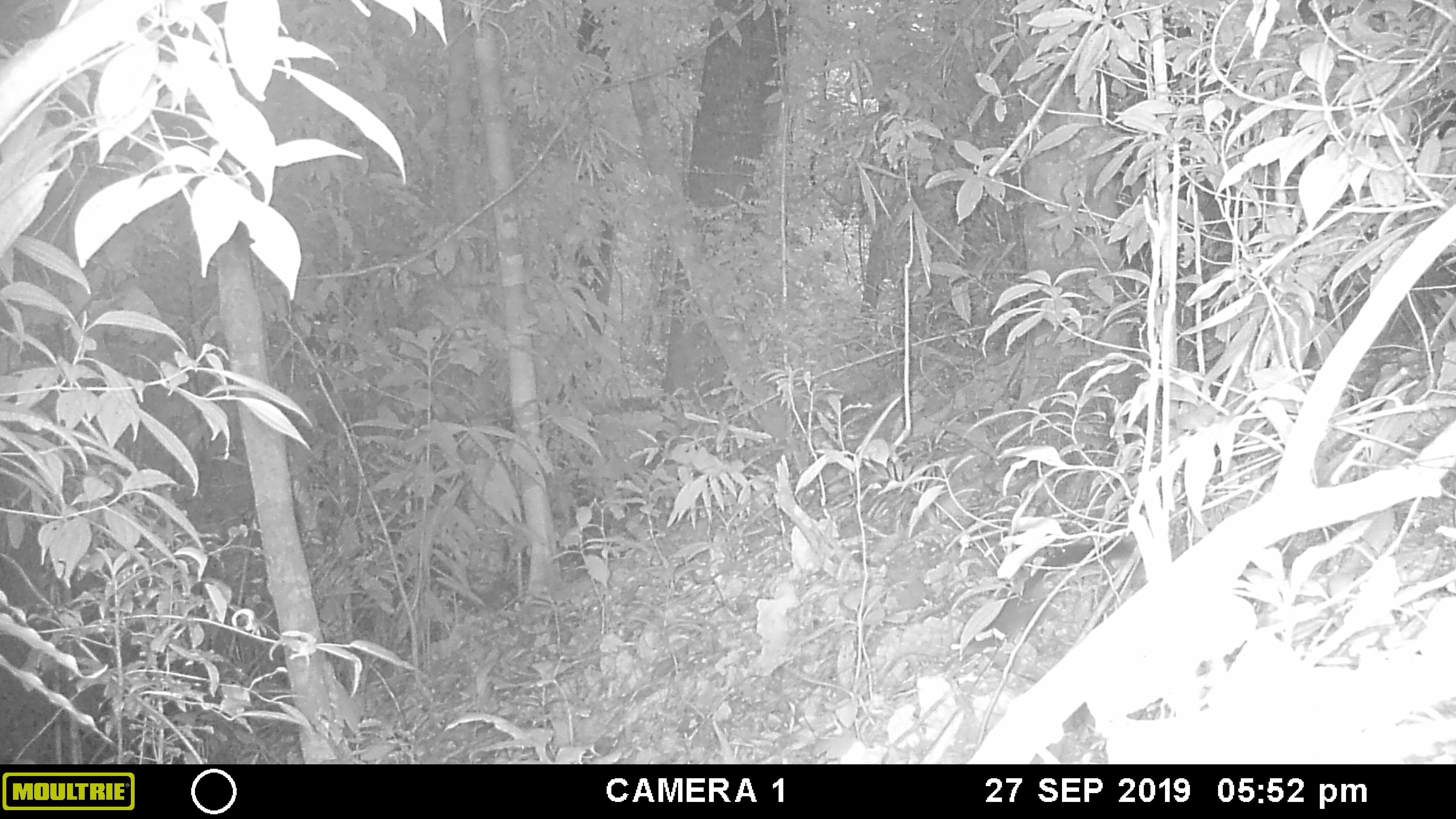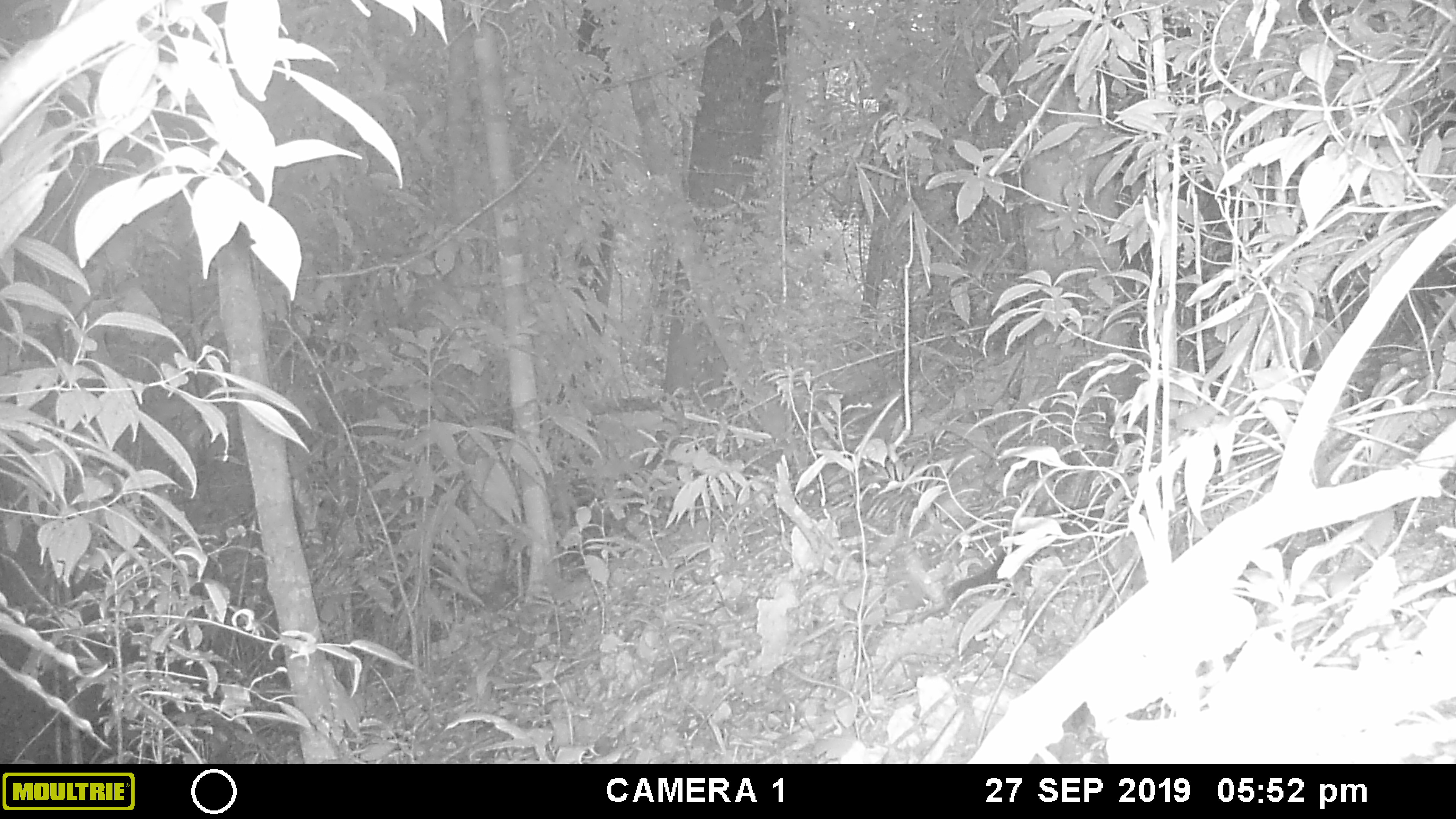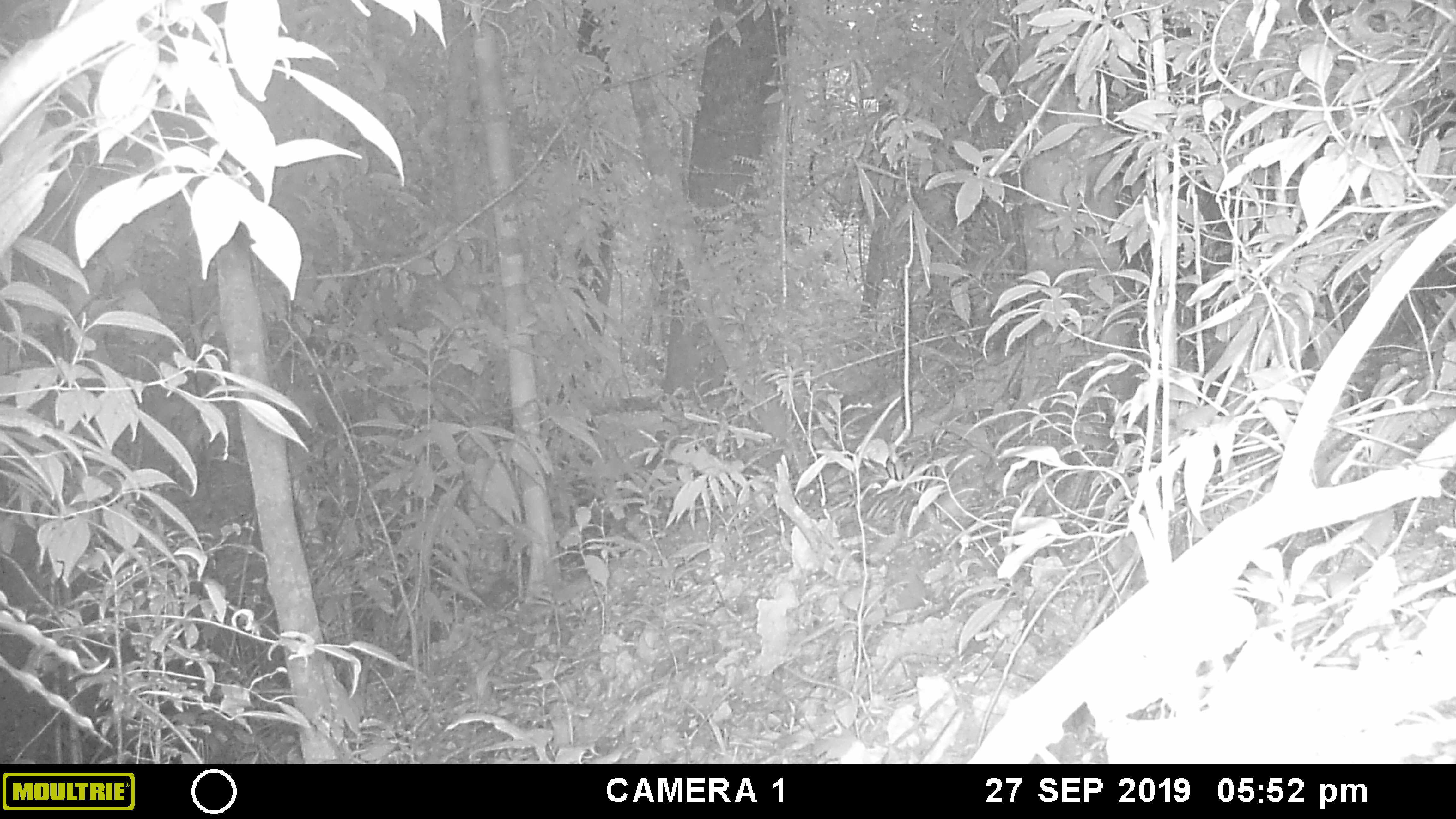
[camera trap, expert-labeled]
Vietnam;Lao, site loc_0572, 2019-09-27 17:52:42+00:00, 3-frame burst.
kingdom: Animalia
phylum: Chordata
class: Mammalia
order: Rodentia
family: Sciuridae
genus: Sciurus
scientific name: Sciurus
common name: squirrel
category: unidentified squirrel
Unidentified squirrel (squirrel) (Sciurus). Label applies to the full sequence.